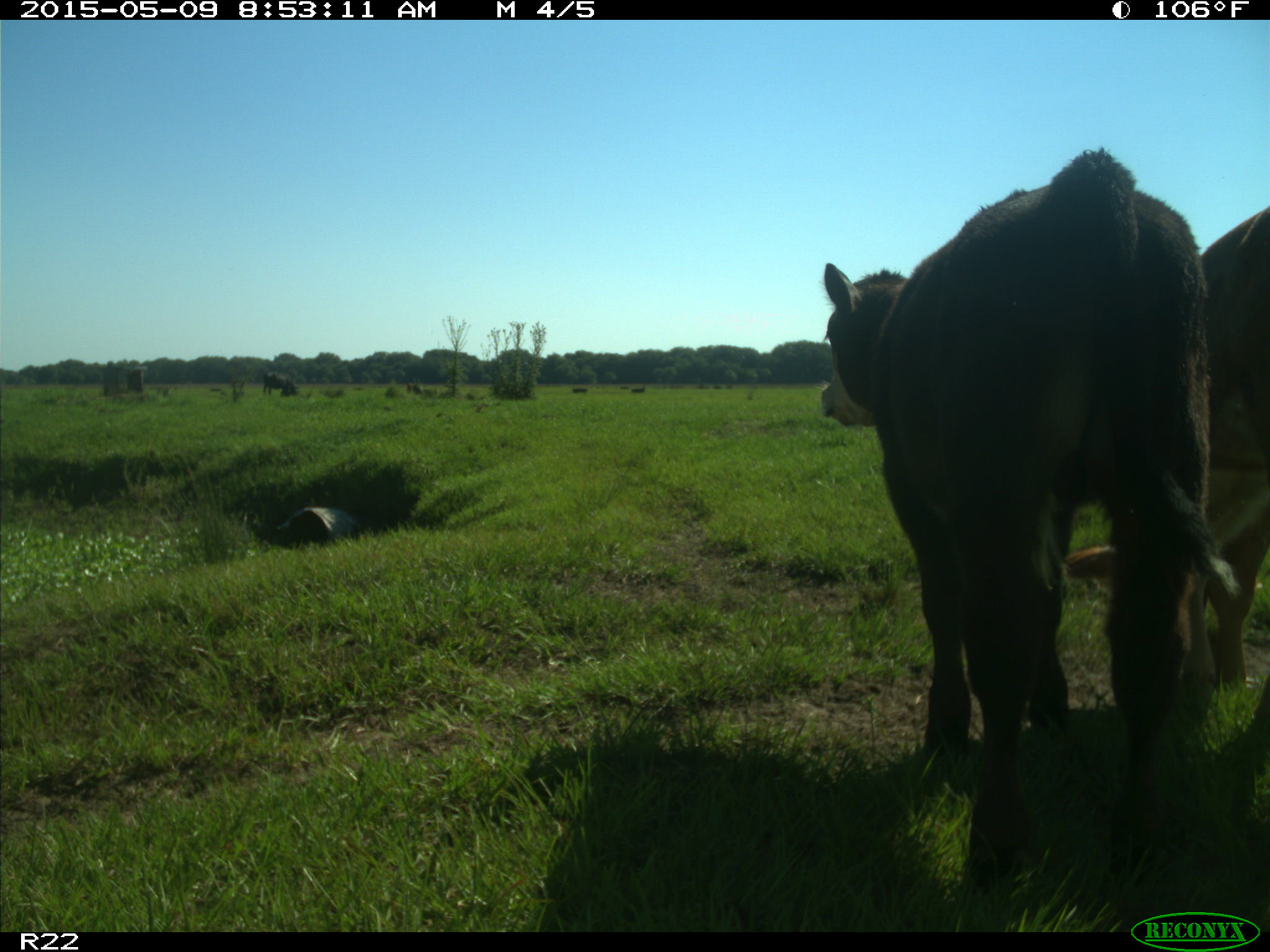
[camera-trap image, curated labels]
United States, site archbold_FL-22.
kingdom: Animalia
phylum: Chordata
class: Mammalia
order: Artiodactyla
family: Bovidae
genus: Bos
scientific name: Bos taurus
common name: domestic cow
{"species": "Bos taurus (domestic cow)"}